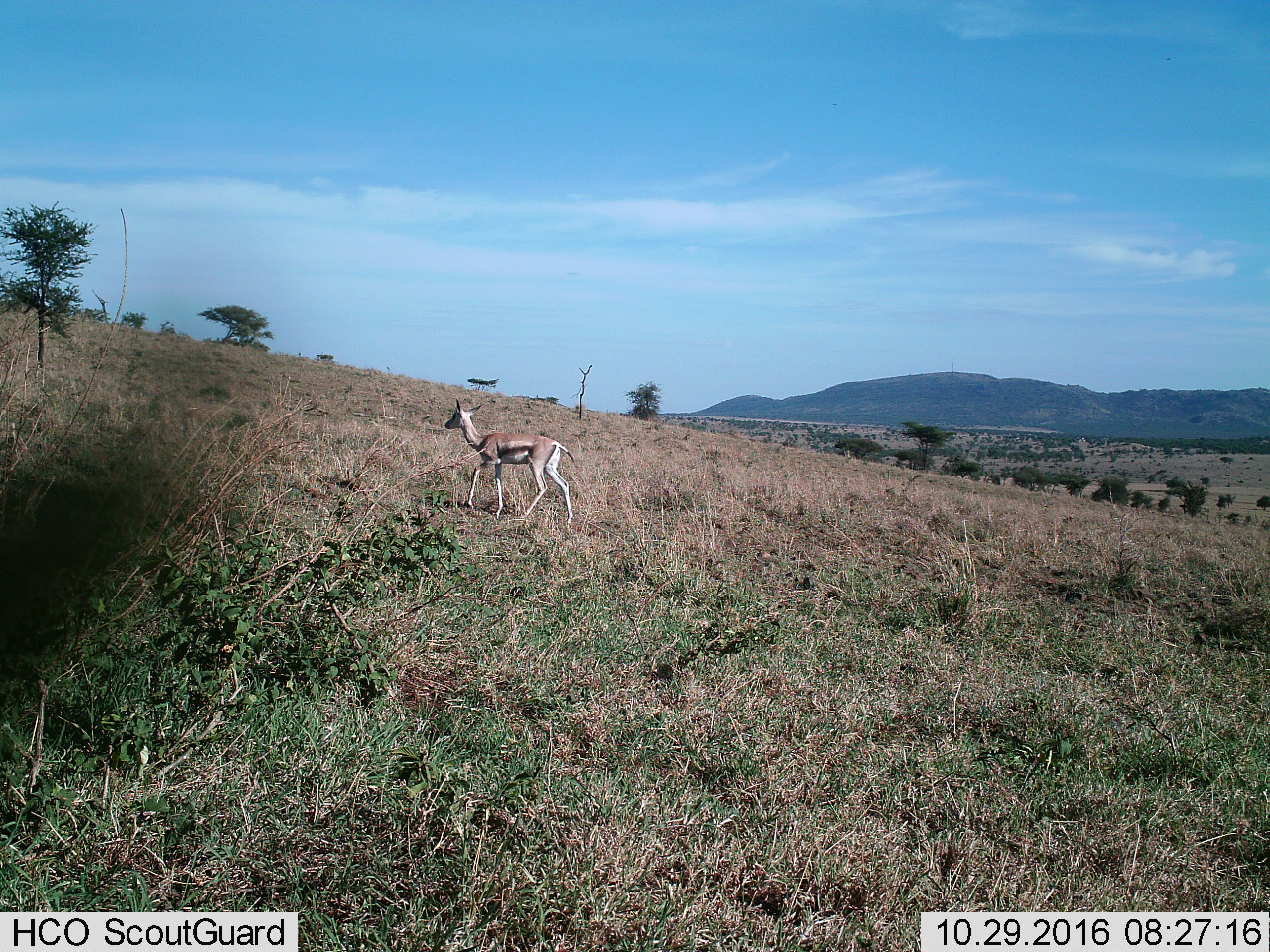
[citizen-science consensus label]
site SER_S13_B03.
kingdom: Animalia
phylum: Chordata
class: Mammalia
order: Artiodactyla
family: Bovidae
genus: Eudorcas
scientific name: Eudorcas thomsonii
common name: thomson's gazelle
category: gazellethomsons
Gazellethomsons (thomson's gazelle) (Eudorcas thomsonii), count 1. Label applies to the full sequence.